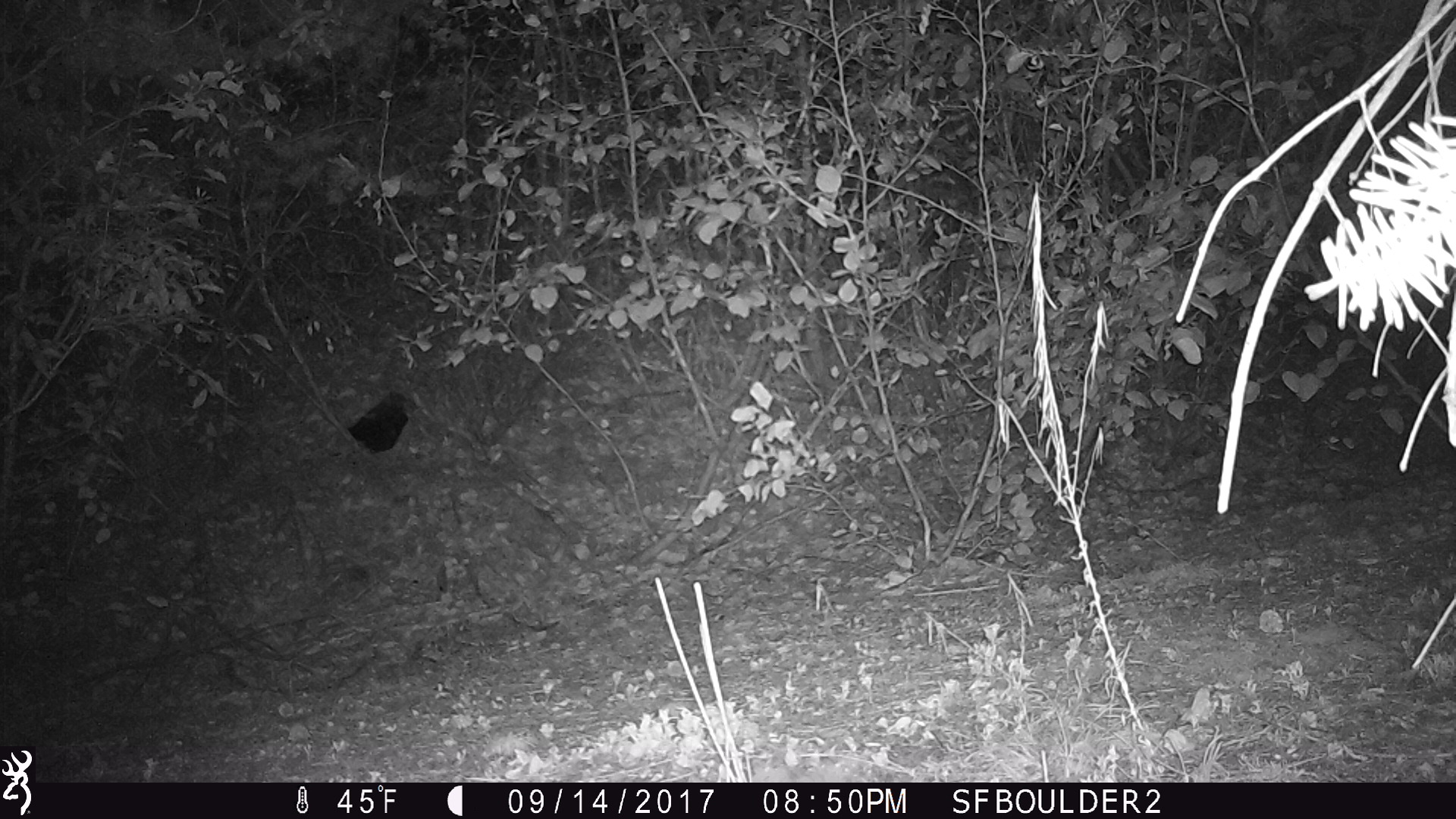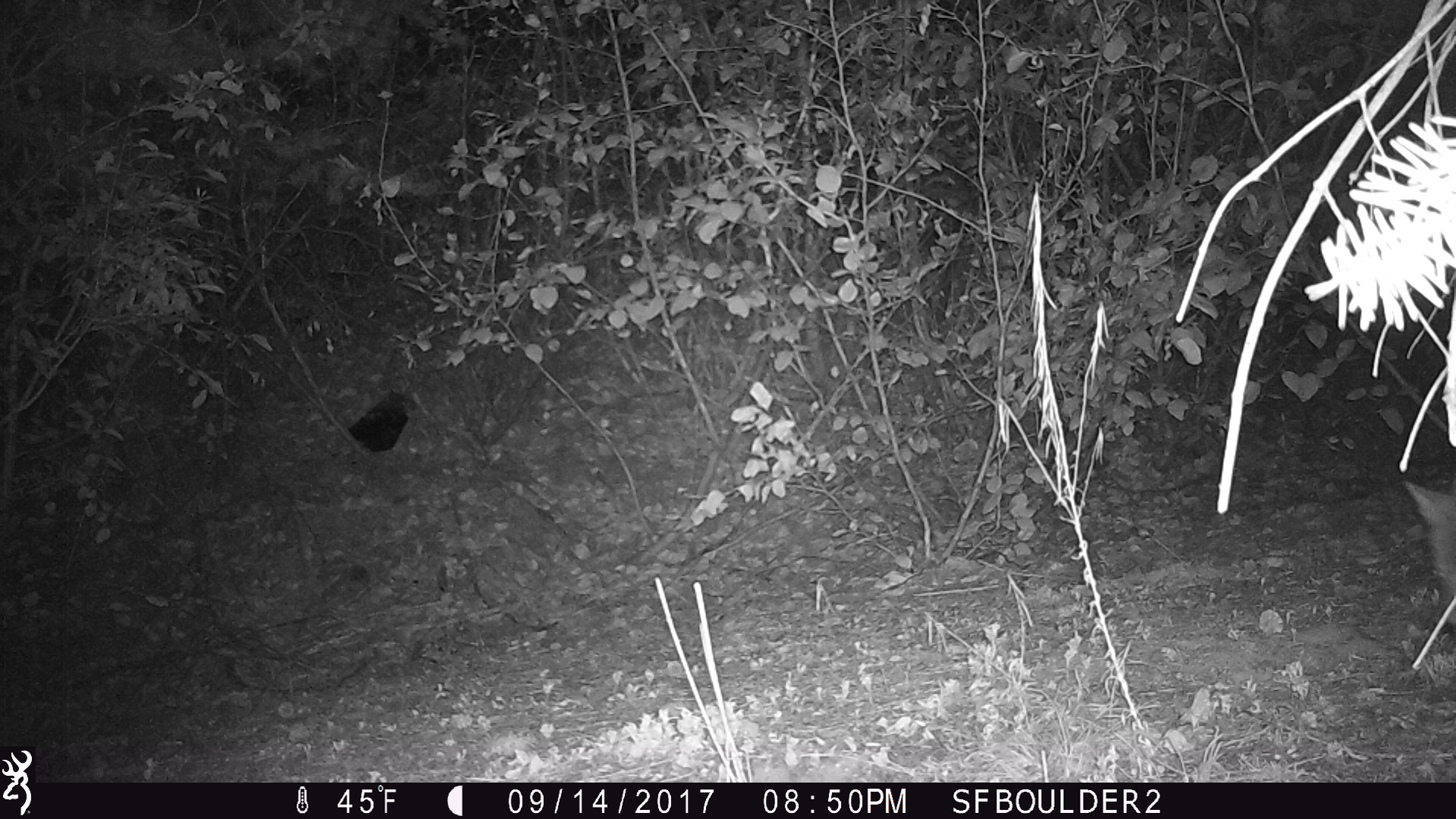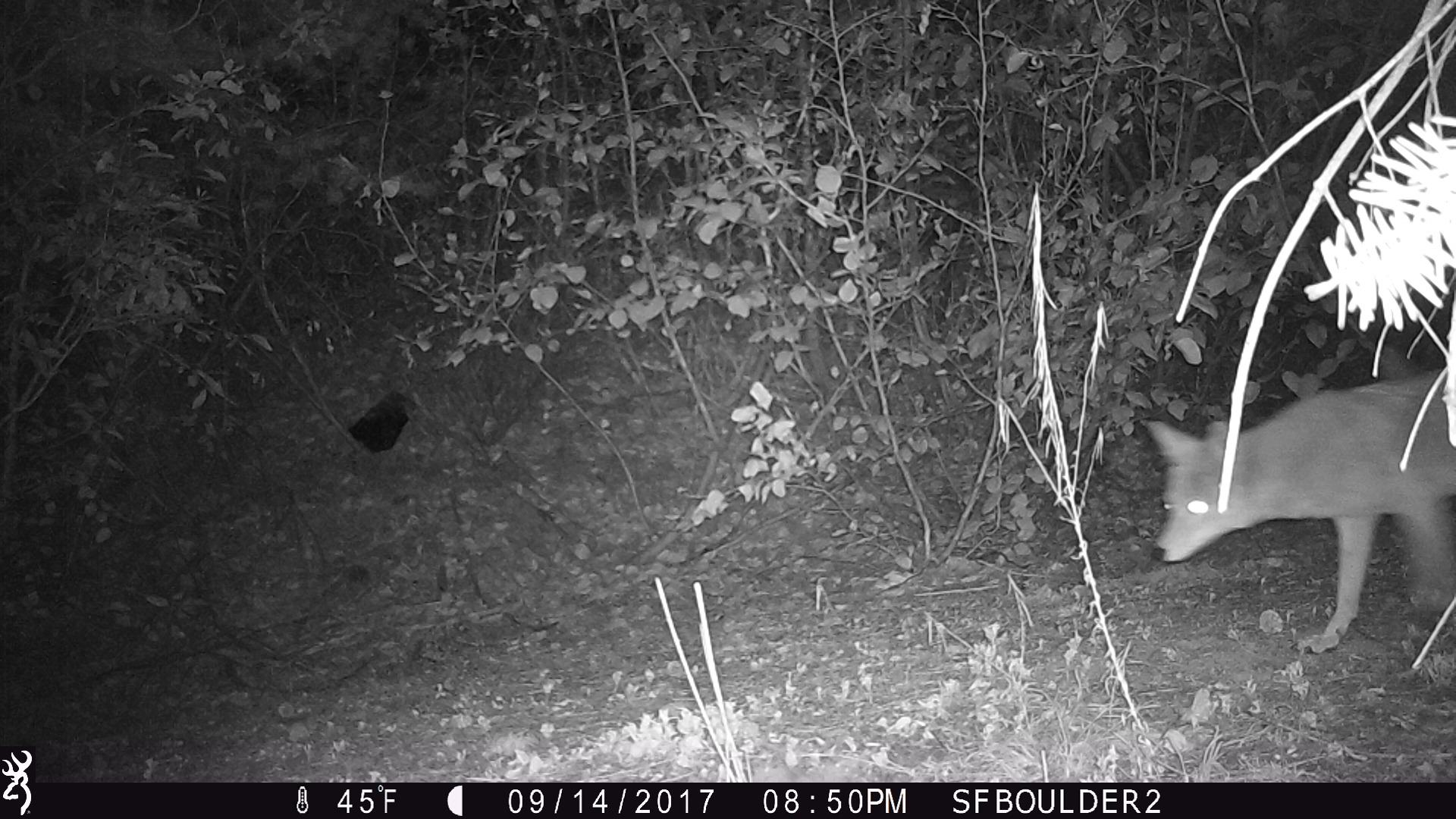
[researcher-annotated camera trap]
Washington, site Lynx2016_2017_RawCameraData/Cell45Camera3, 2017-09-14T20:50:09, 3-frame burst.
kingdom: Animalia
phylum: Chordata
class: Mammalia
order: Carnivora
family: Canidae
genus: Canis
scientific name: Canis latrans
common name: coyote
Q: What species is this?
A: Canis latrans (coyote).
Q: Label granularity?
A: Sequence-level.